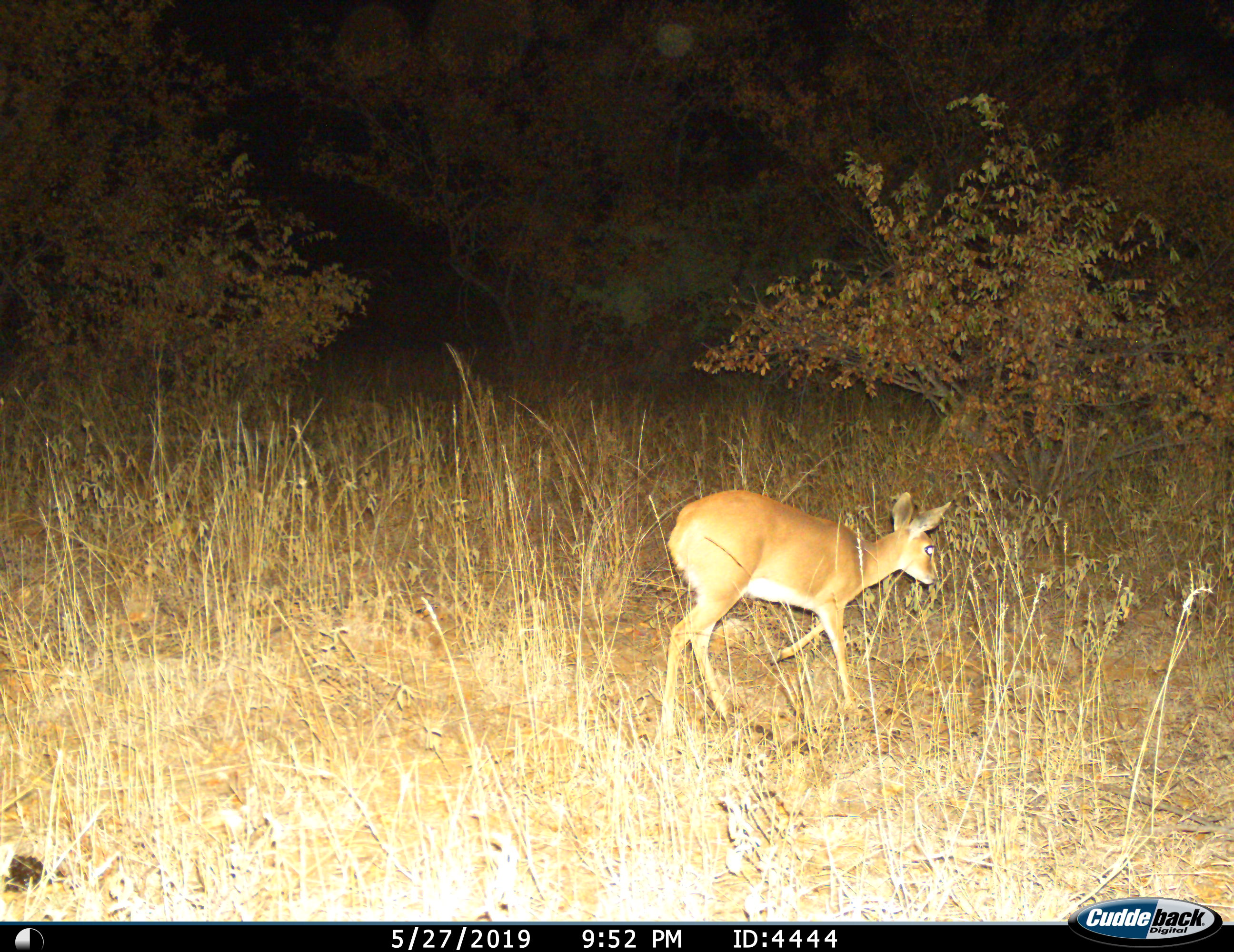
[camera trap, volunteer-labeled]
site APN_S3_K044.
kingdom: Animalia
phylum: Chordata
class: Mammalia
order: Artiodactyla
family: Bovidae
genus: Raphicerus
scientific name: Raphicerus campestris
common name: steenbok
Steenbok (Raphicerus campestris), count 1. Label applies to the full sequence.